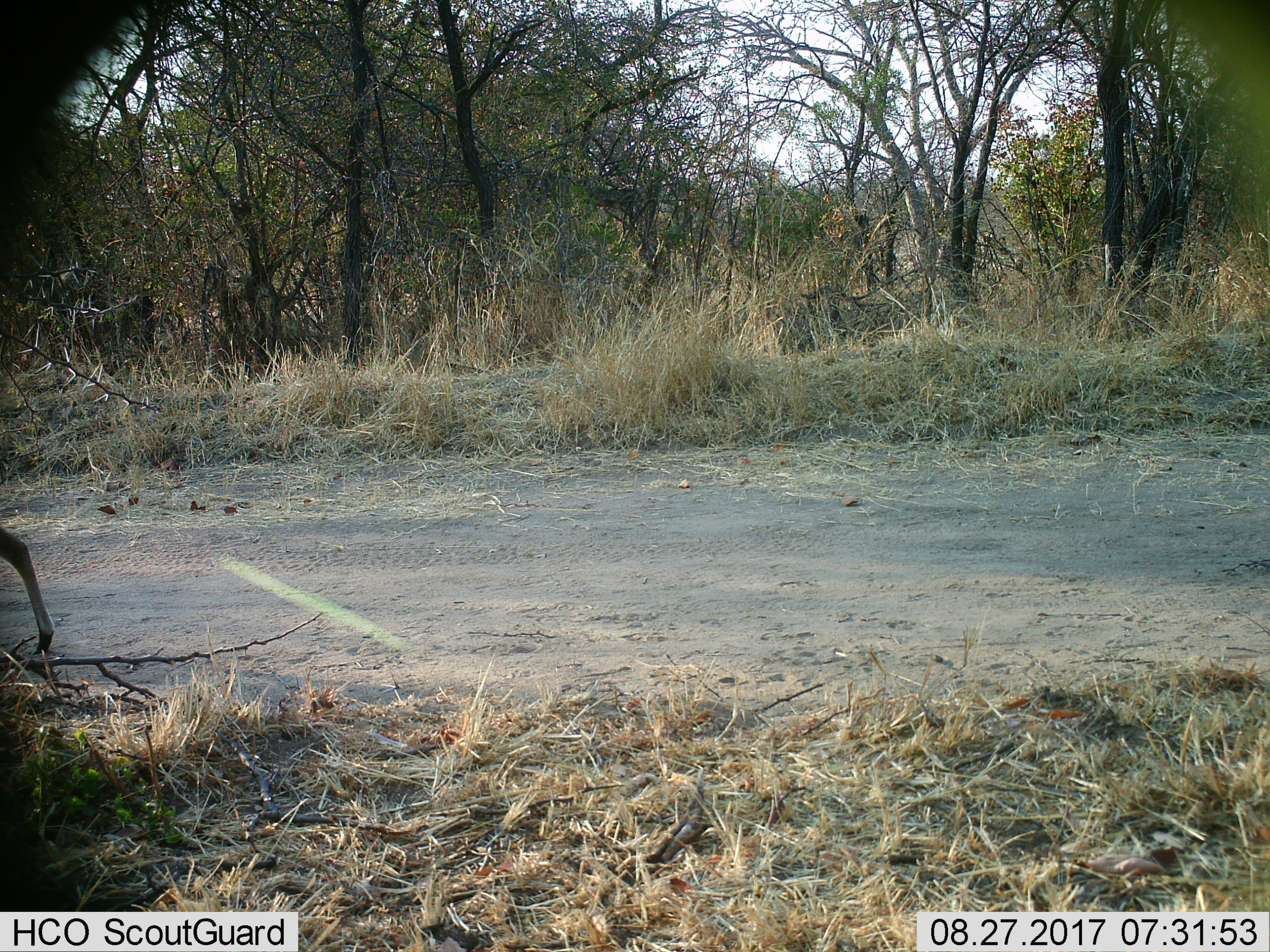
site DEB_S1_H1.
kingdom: Animalia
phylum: Chordata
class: Mammalia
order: Artiodactyla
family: Bovidae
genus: Sylvicapra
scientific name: Sylvicapra grimmia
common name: common duiker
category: duikercommongrey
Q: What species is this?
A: Duikercommongrey (common duiker) (Sylvicapra grimmia).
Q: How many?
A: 1.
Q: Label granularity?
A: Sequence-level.